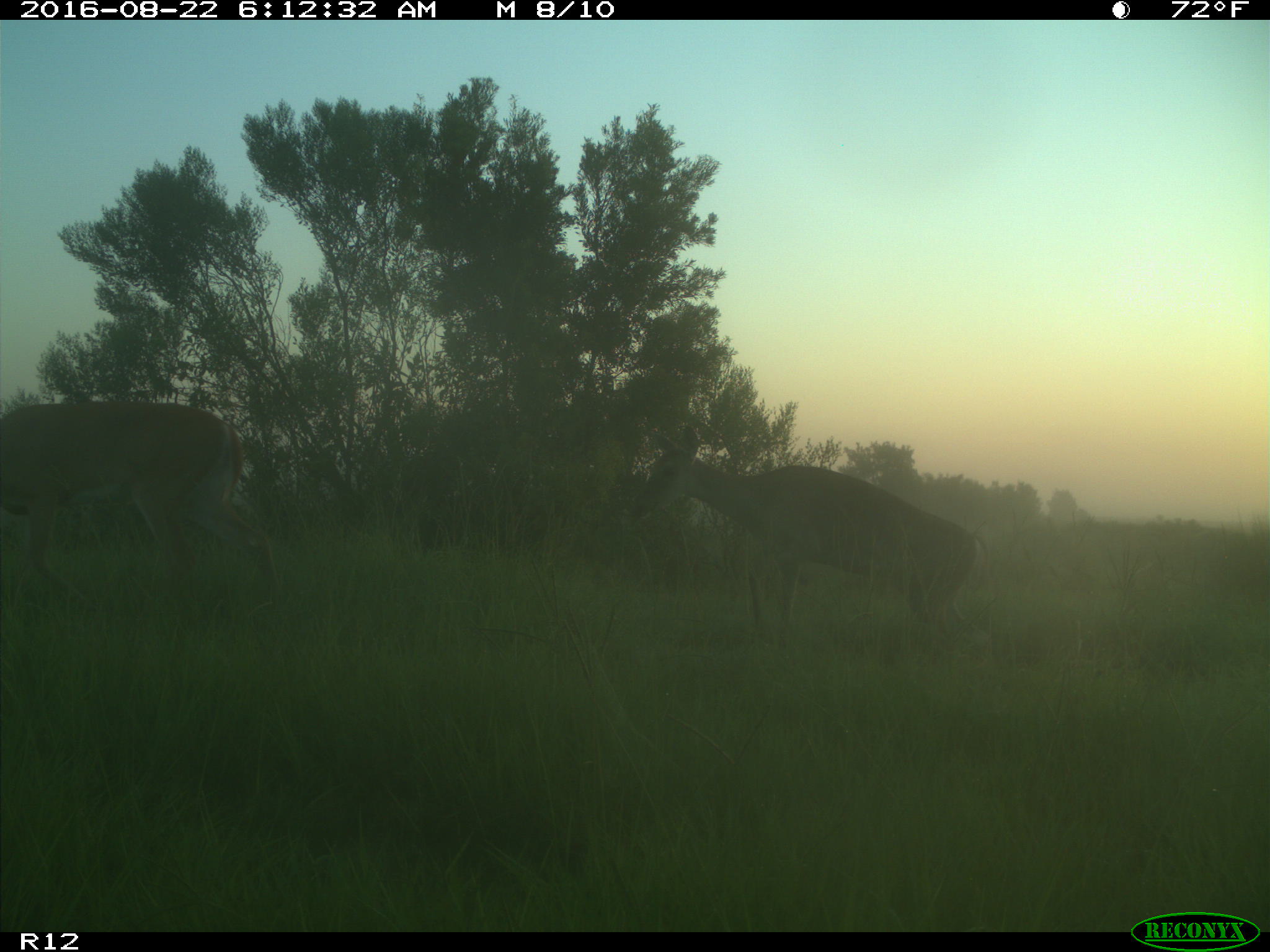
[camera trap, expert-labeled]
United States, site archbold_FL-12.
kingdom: Animalia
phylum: Chordata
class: Mammalia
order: Artiodactyla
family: Cervidae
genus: Odocoileus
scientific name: Odocoileus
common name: deer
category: unidentified deer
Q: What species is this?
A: Unidentified deer (deer) (Odocoileus).